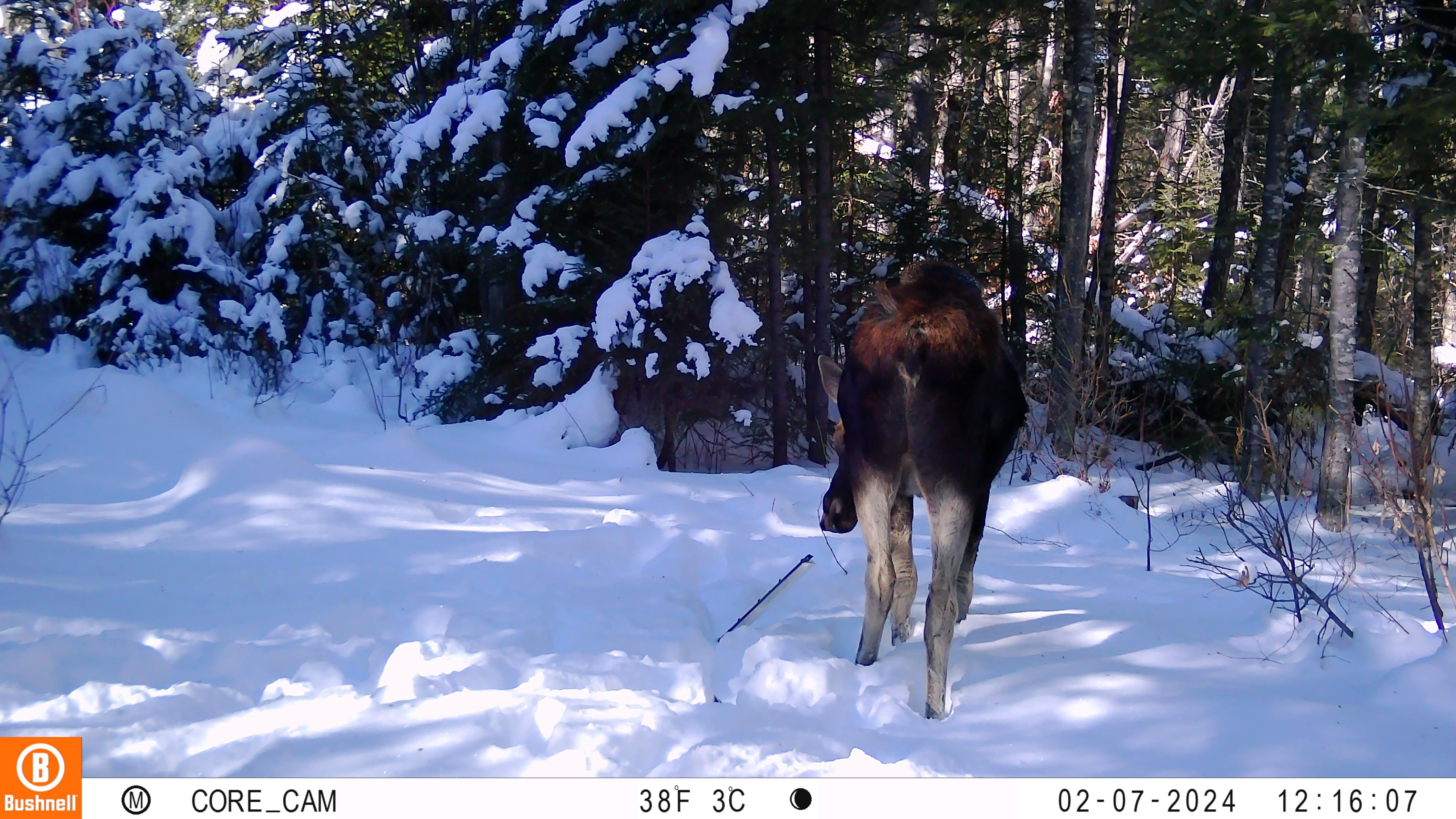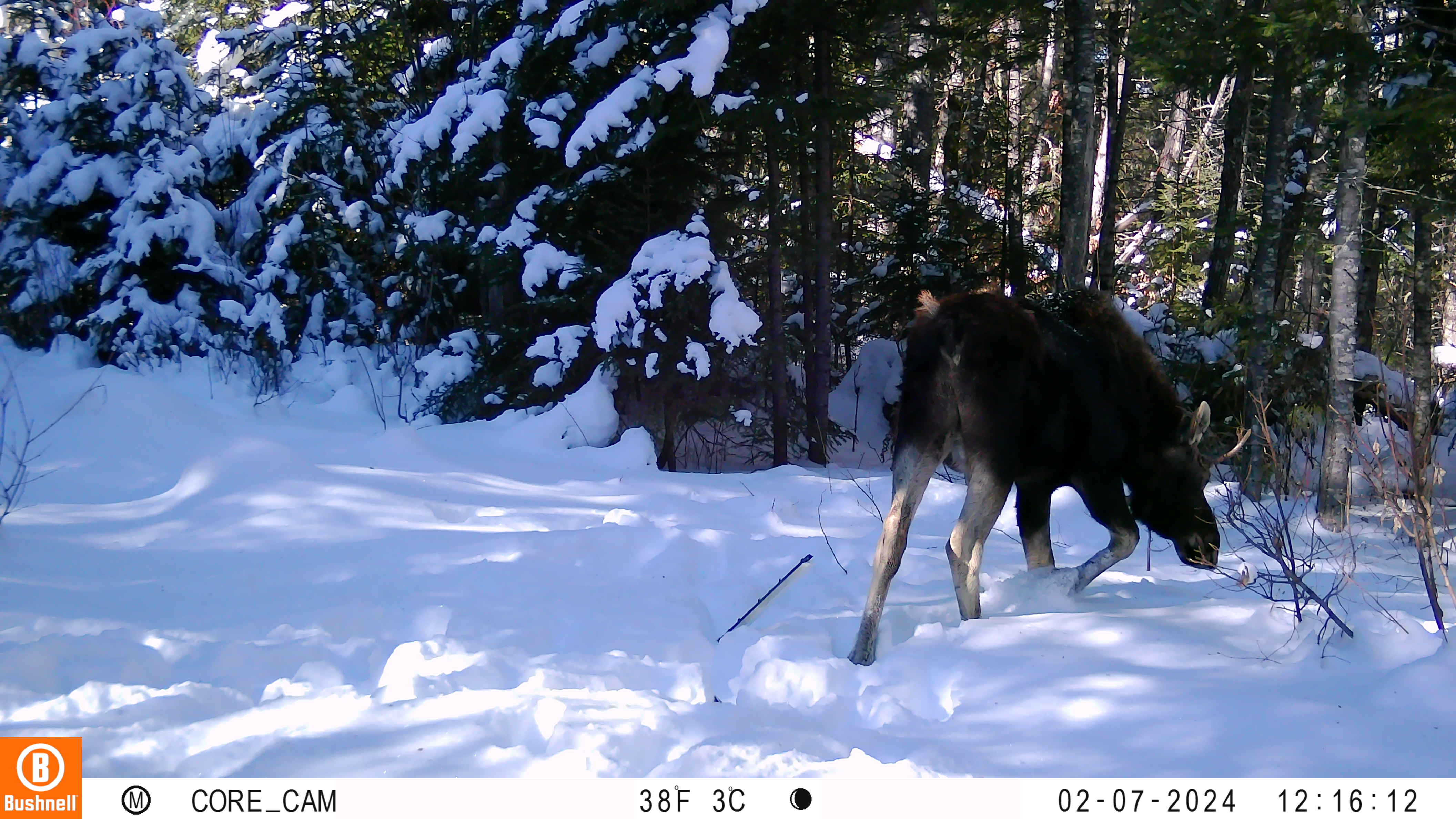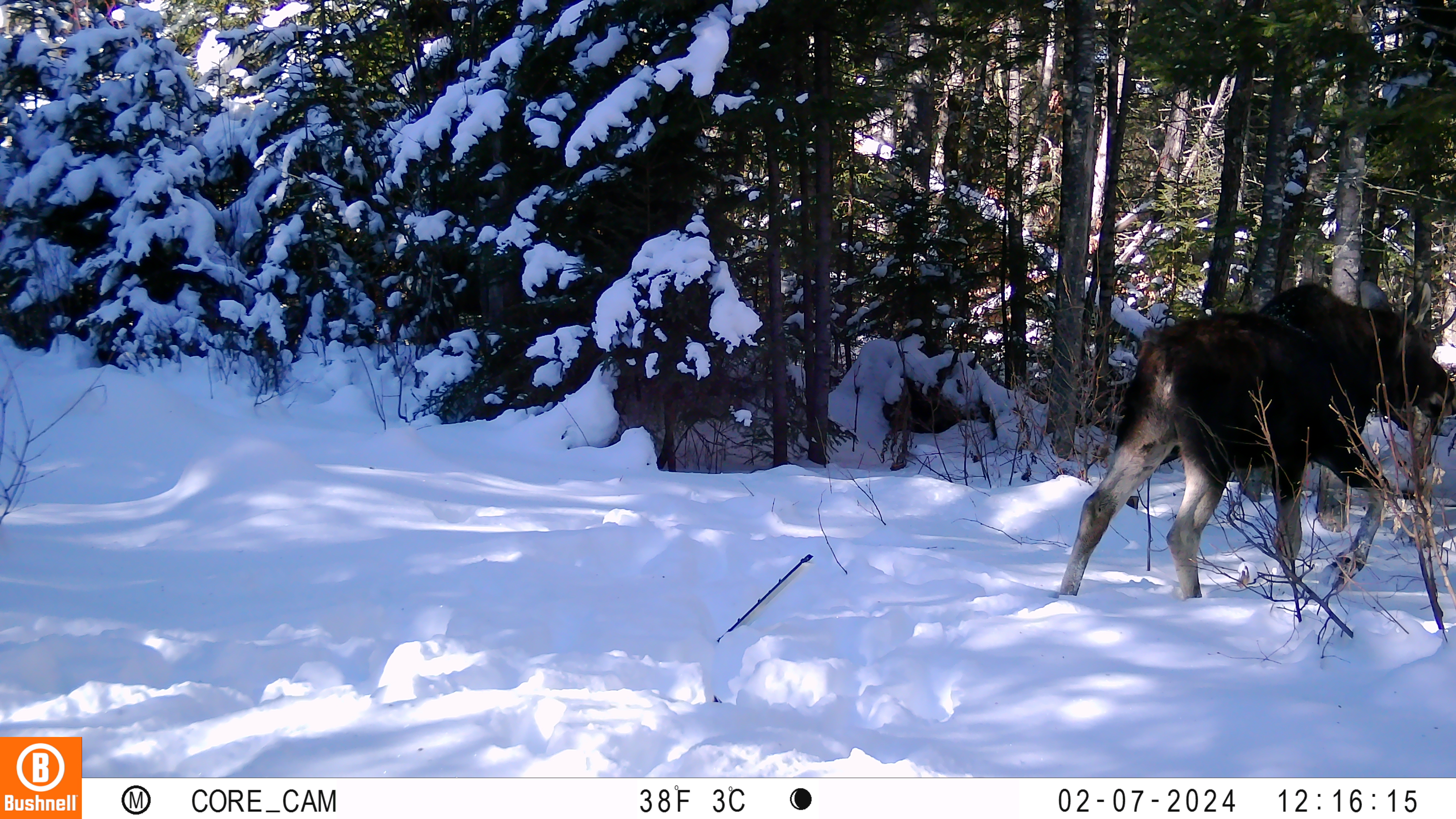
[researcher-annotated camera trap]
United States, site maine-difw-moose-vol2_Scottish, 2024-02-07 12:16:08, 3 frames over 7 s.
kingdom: Animalia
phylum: Chordata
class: Mammalia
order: Artiodactyla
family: Cervidae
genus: Alces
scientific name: Alces alces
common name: moose